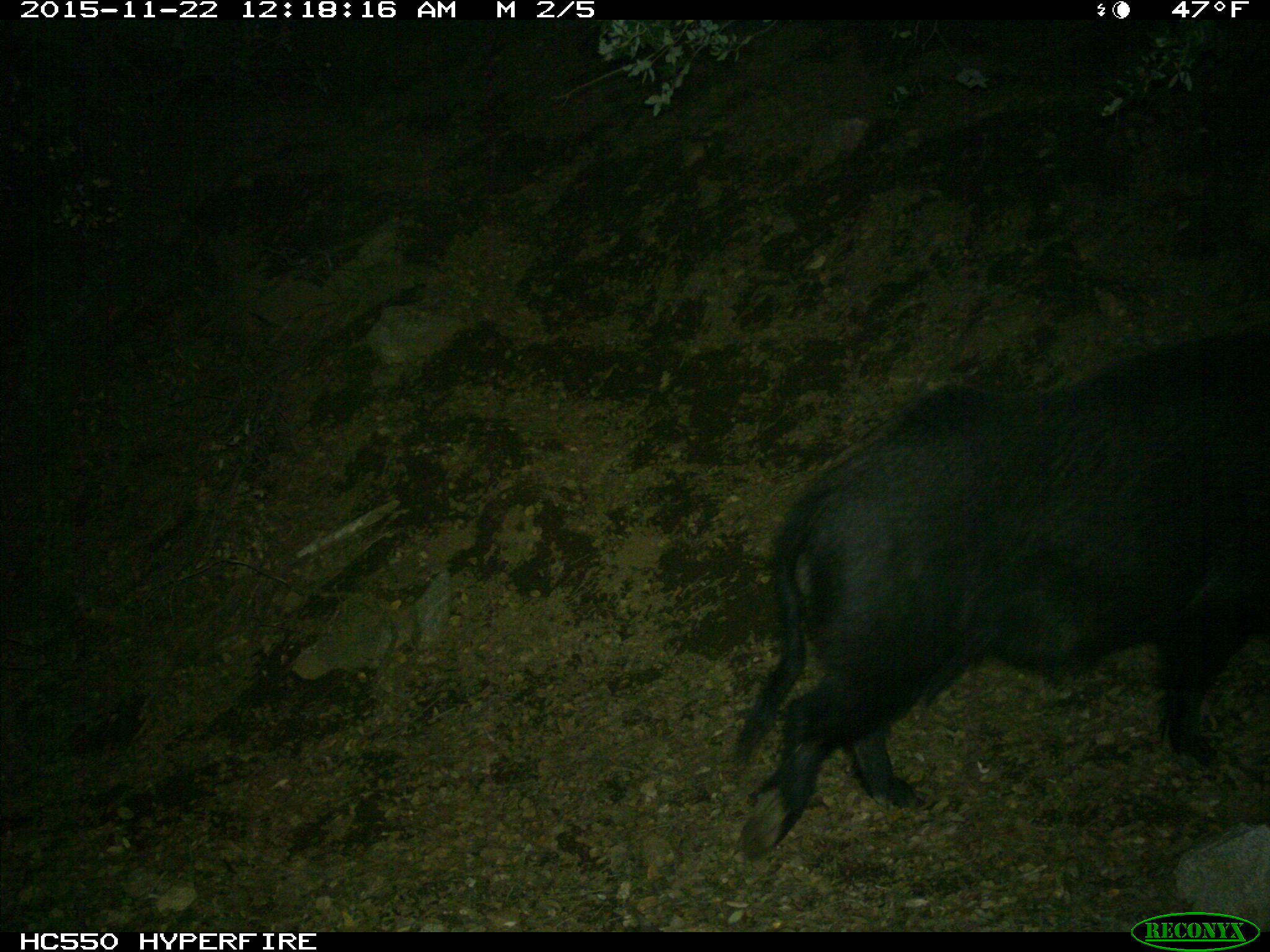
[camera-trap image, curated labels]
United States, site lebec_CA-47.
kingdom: Animalia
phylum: Chordata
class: Mammalia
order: Artiodactyla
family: Suidae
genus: Sus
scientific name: Sus scrofa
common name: wild boar